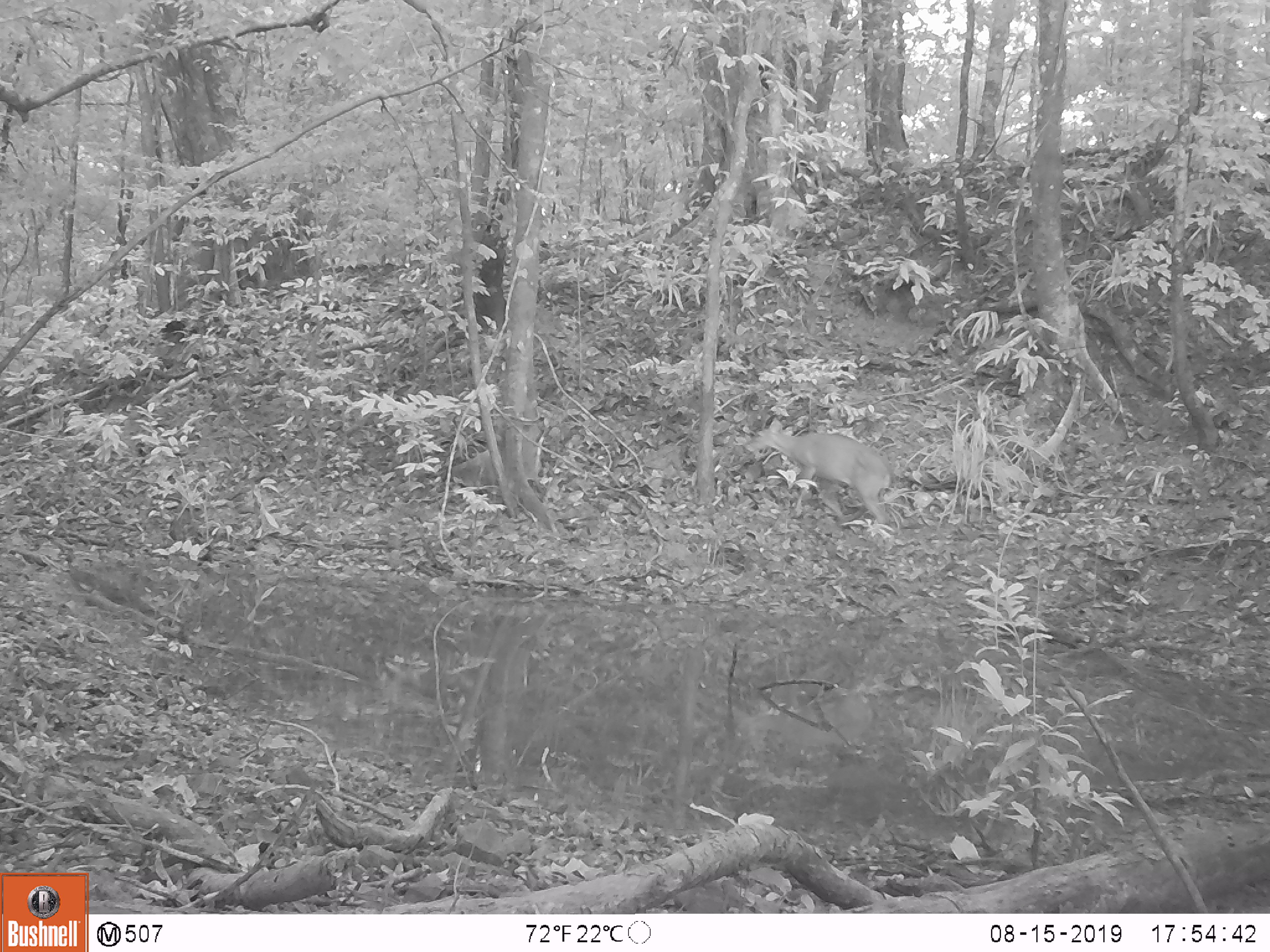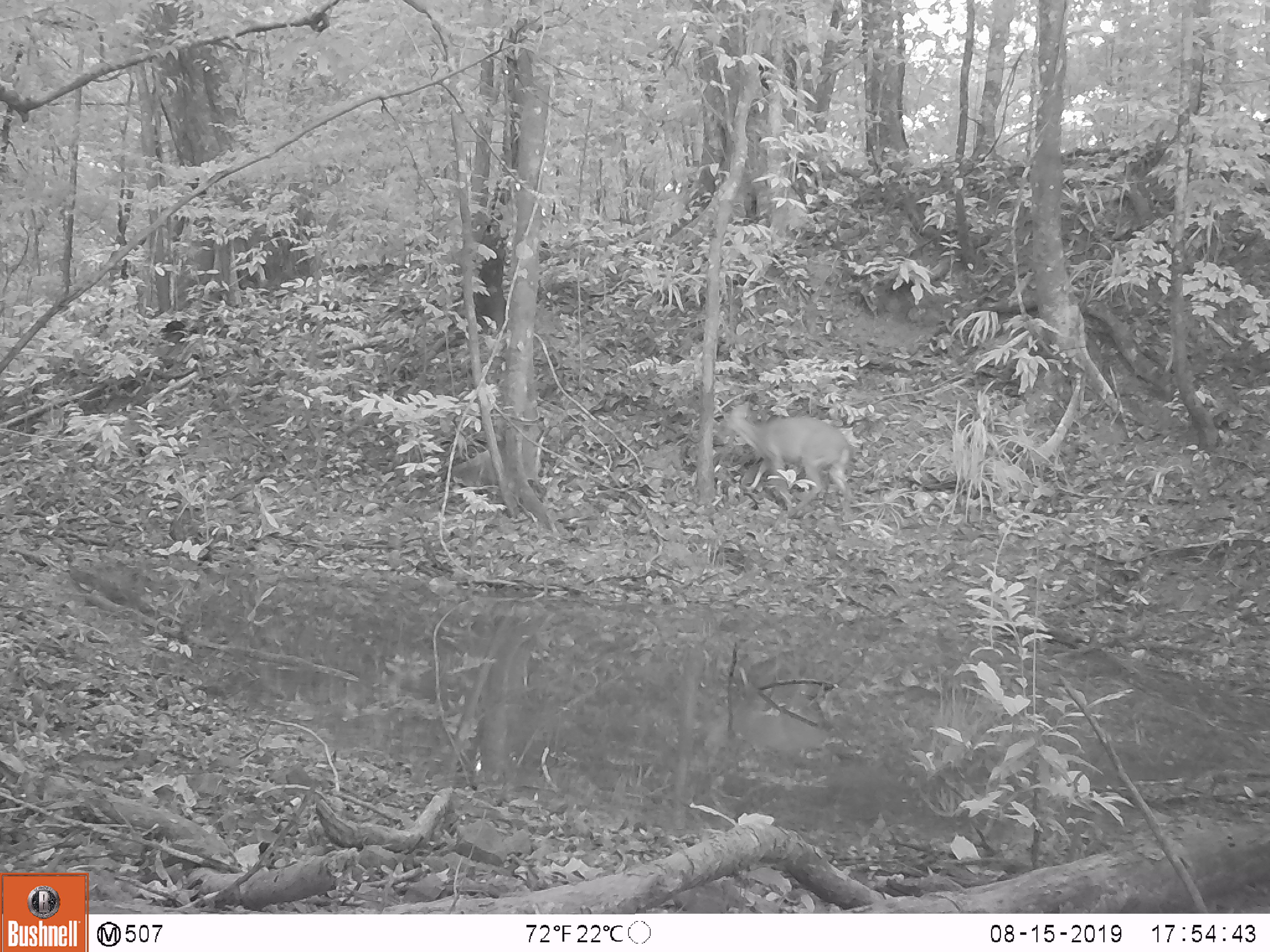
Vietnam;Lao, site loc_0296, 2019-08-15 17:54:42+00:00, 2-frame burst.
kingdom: Animalia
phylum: Chordata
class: Mammalia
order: Artiodactyla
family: Cervidae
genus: Muntiacus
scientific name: Muntiacus vuquangensis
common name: large-antlered muntjac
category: large antlered muntjac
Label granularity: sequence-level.